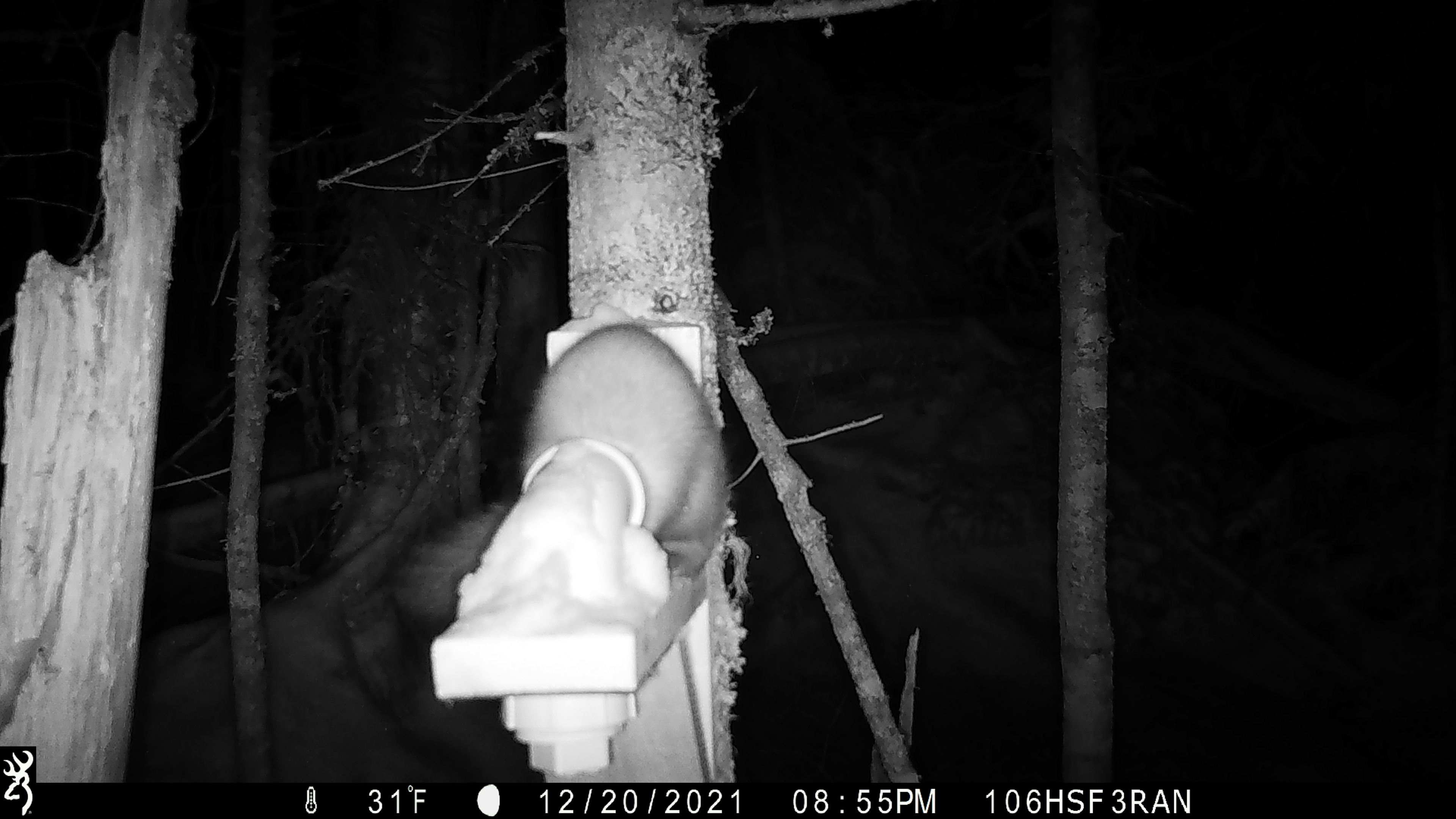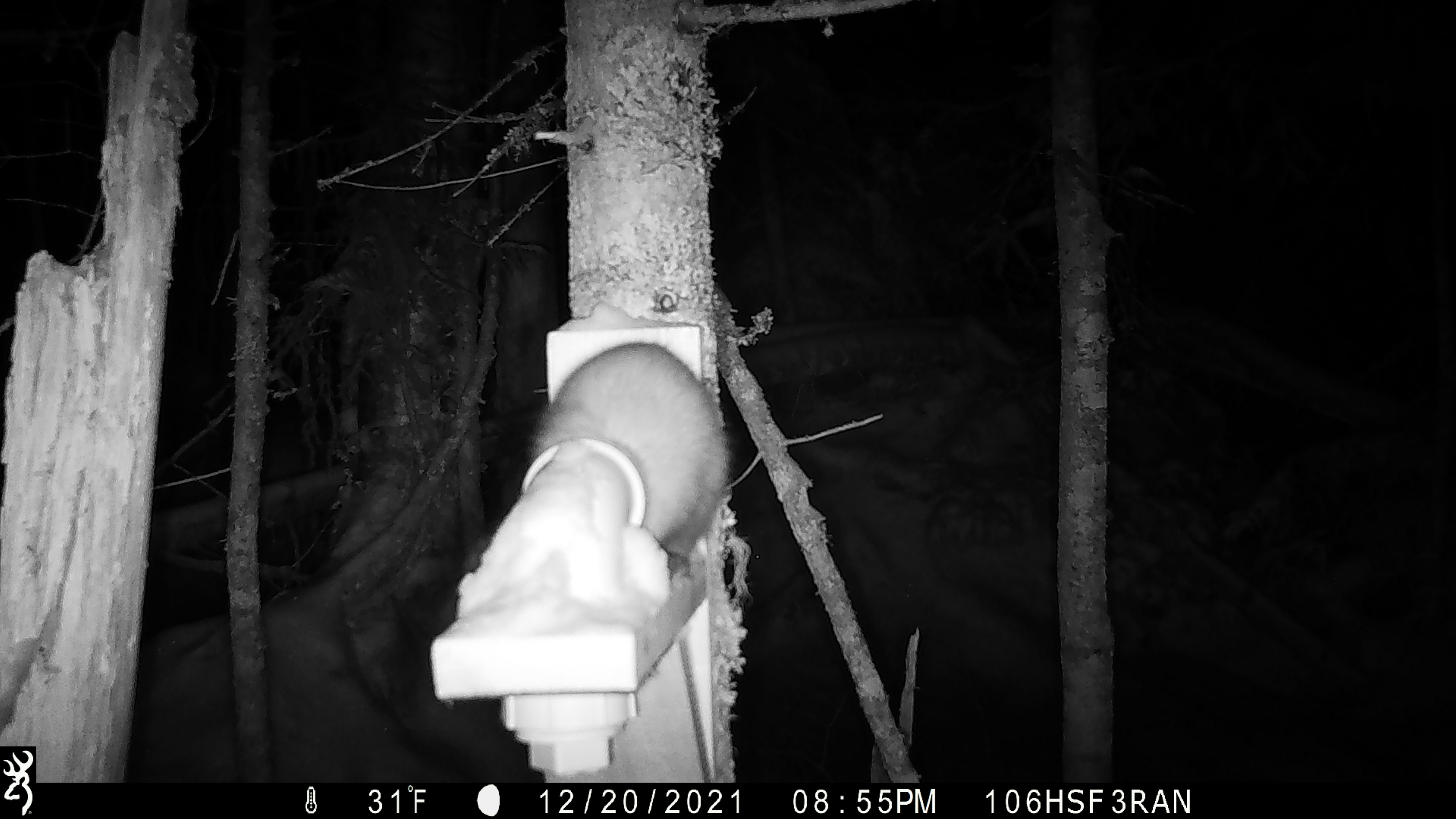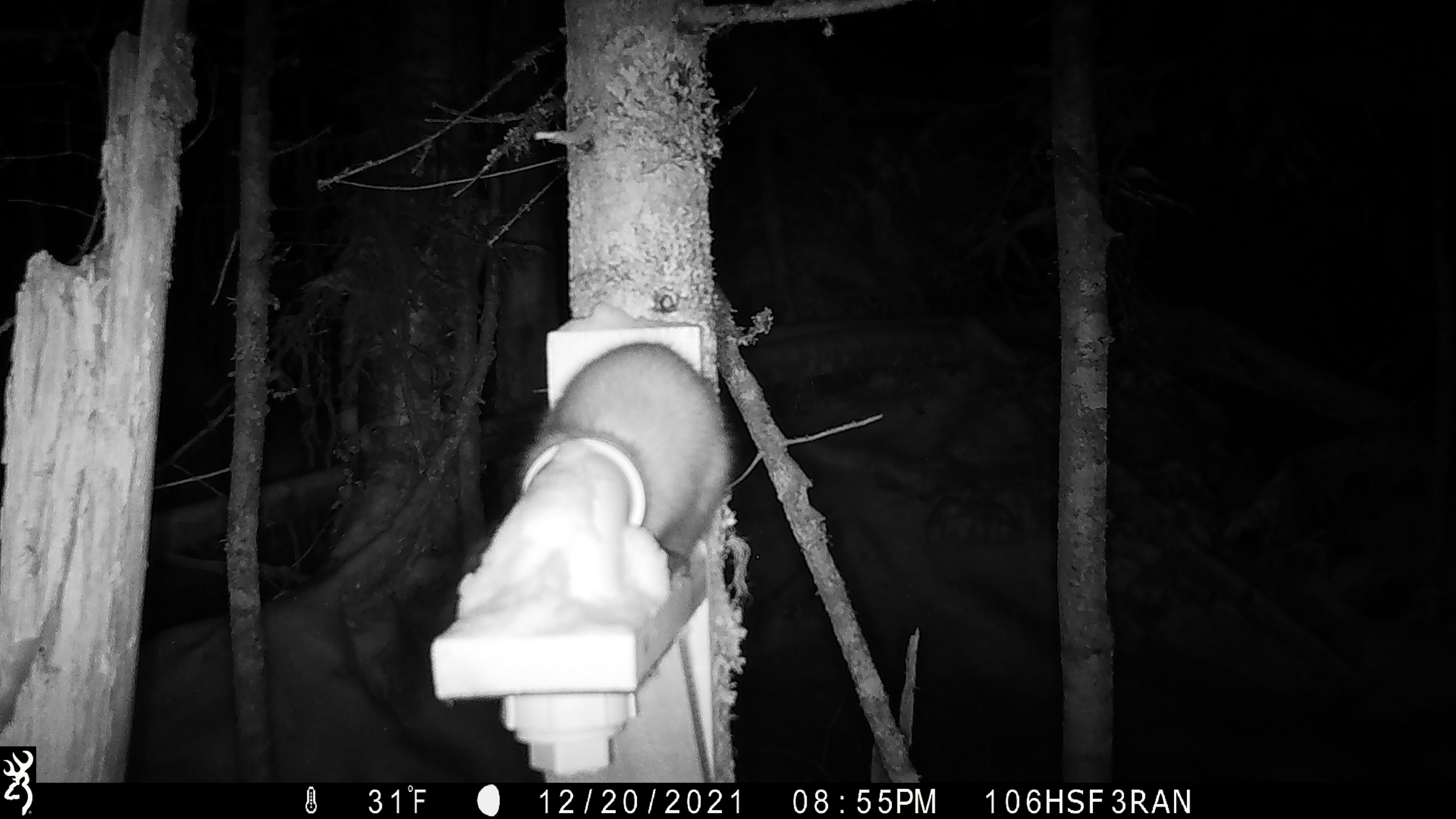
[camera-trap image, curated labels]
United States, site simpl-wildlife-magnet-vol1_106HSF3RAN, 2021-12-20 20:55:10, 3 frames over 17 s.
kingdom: Animalia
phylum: Chordata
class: Mammalia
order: Carnivora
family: Mustelidae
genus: Martes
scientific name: Martes americana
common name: american marten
American marten (Martes americana).